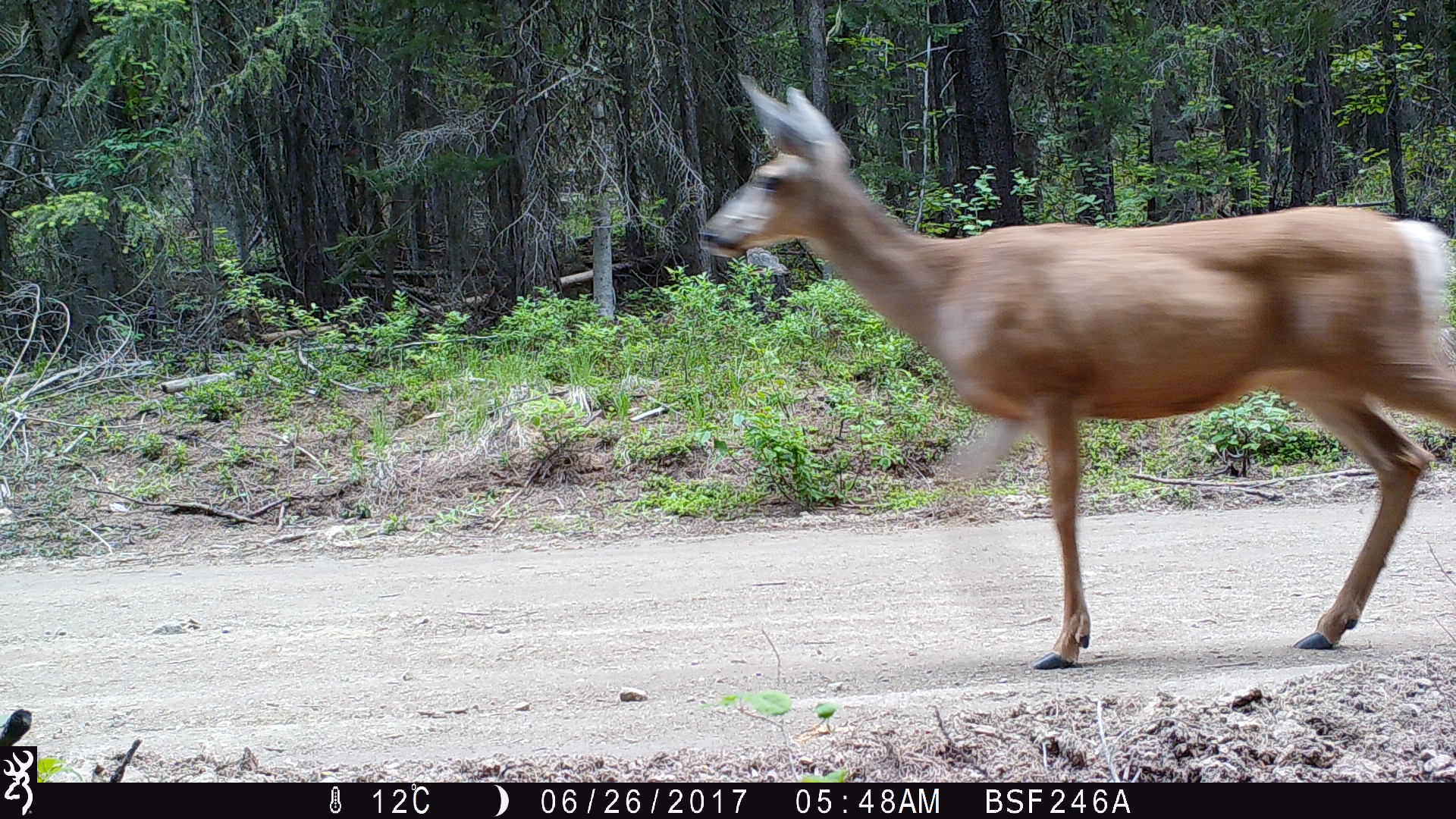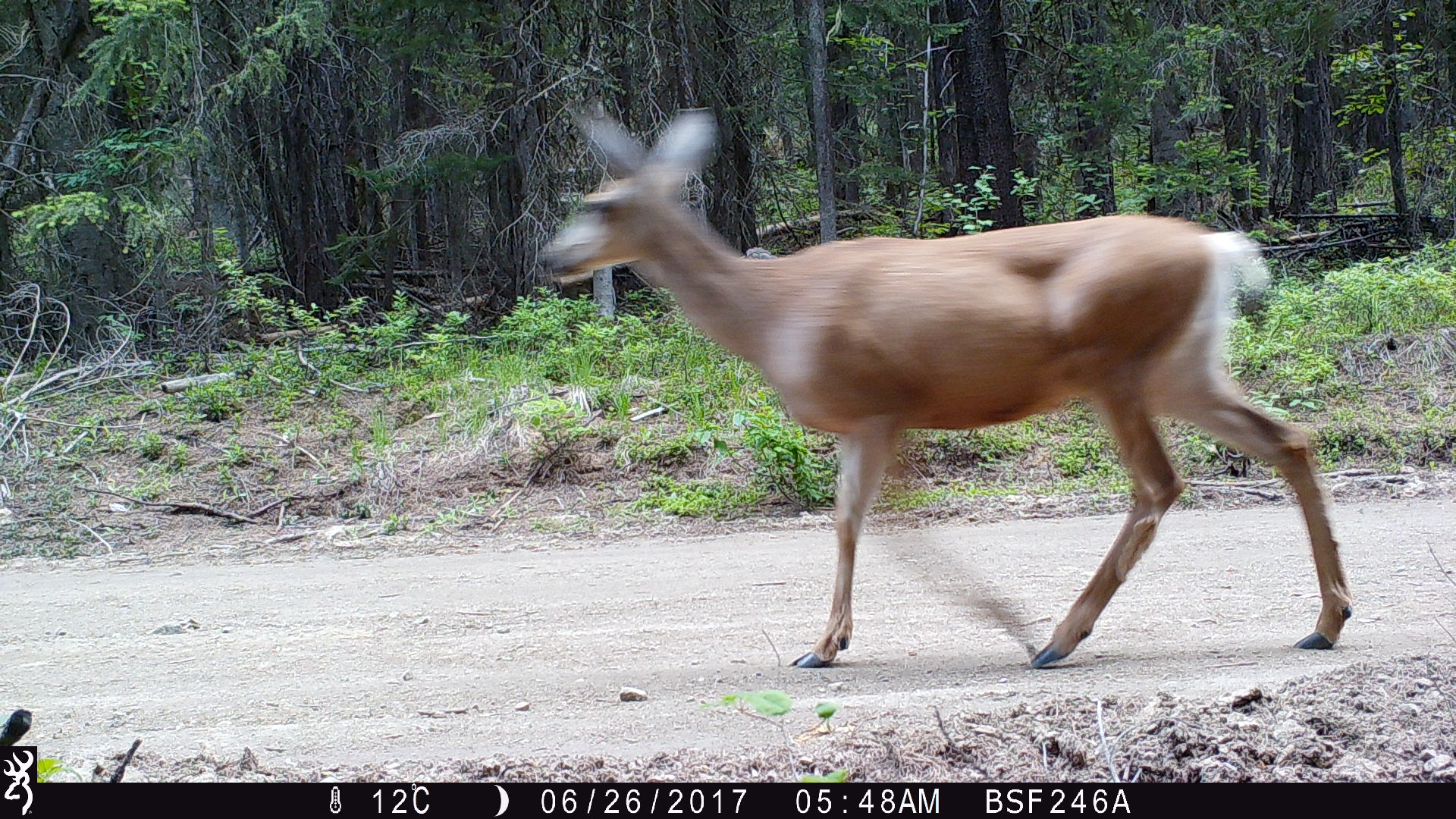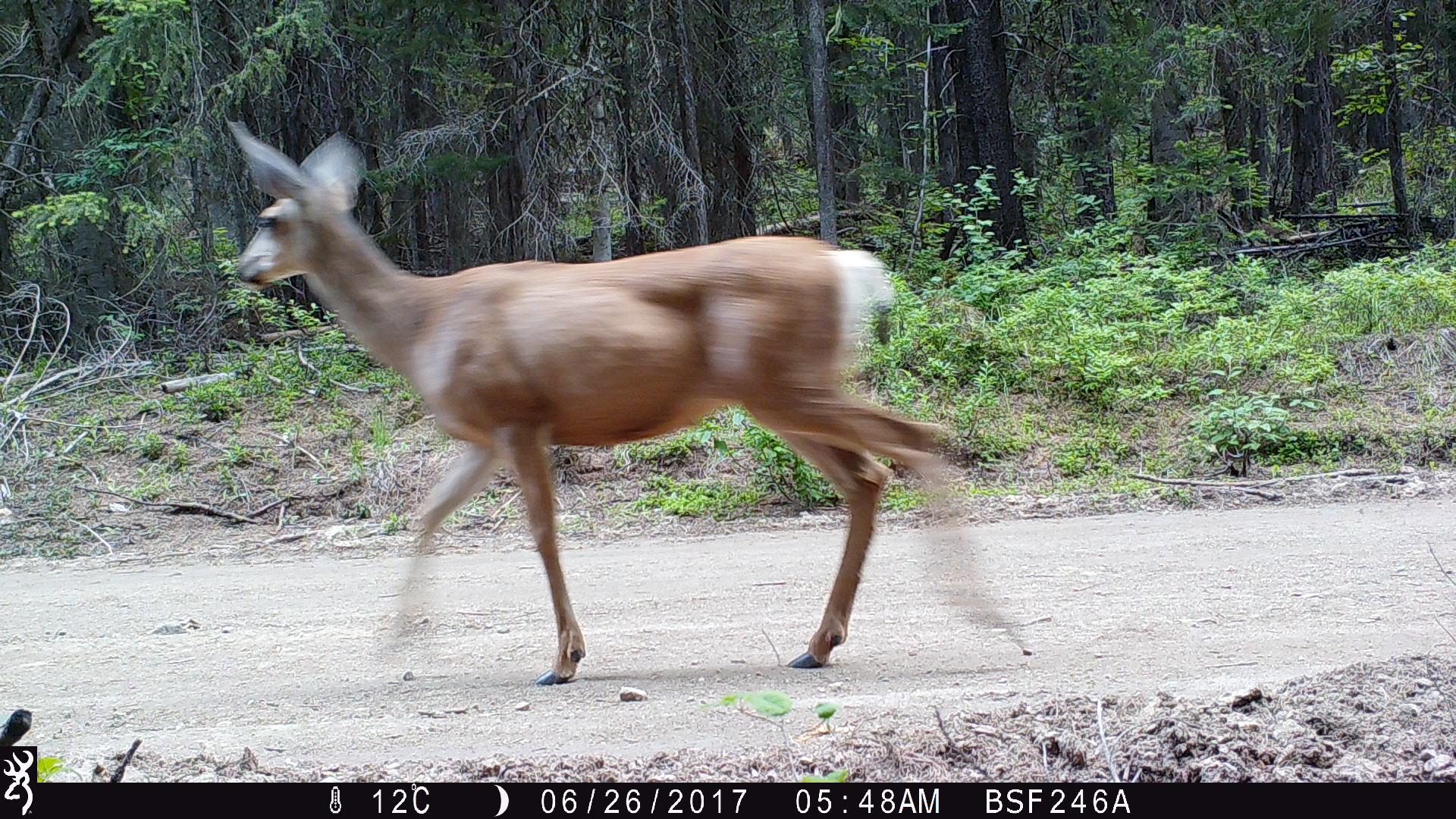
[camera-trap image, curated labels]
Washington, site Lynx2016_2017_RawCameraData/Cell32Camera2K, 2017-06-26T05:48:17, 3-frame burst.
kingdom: Animalia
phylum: Chordata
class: Mammalia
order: Artiodactyla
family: Cervidae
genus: Odocoileus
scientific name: Odocoileus hemionus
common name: mule deer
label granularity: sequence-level